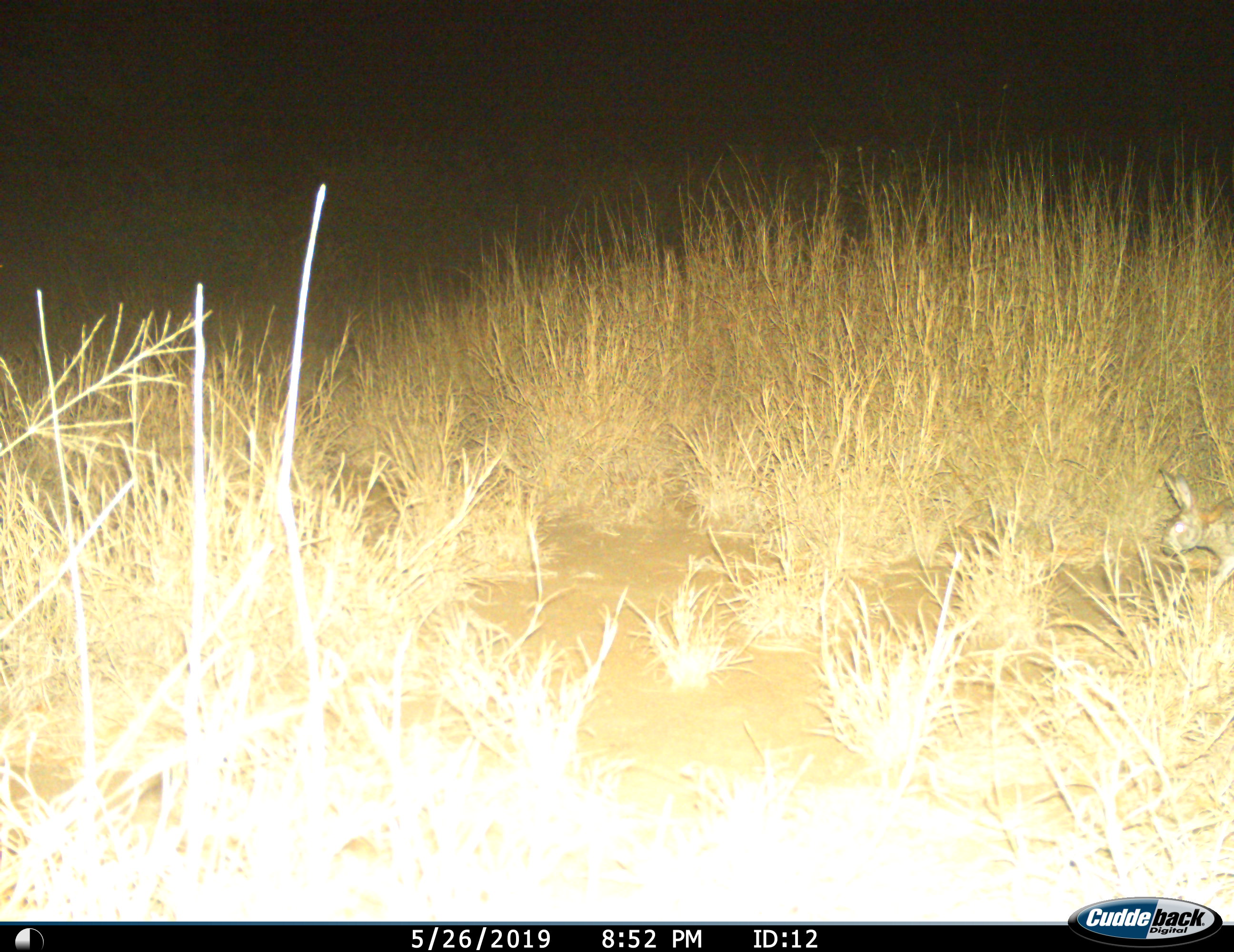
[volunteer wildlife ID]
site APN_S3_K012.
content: unidentified animal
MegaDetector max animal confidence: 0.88